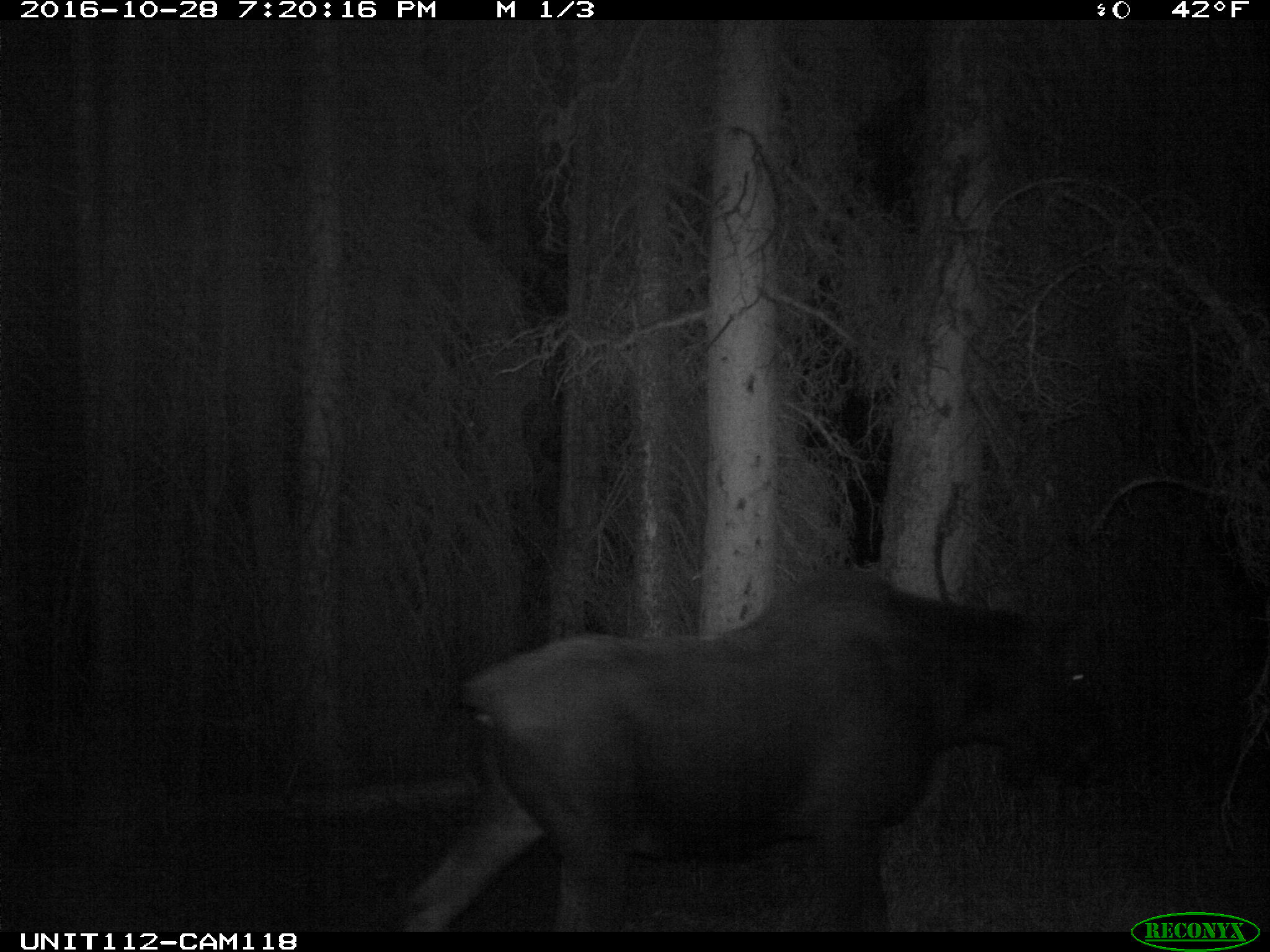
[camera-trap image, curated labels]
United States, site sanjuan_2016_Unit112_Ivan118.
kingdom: Animalia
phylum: Chordata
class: Mammalia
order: Artiodactyla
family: Cervidae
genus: Alces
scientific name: Alces alces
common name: moose